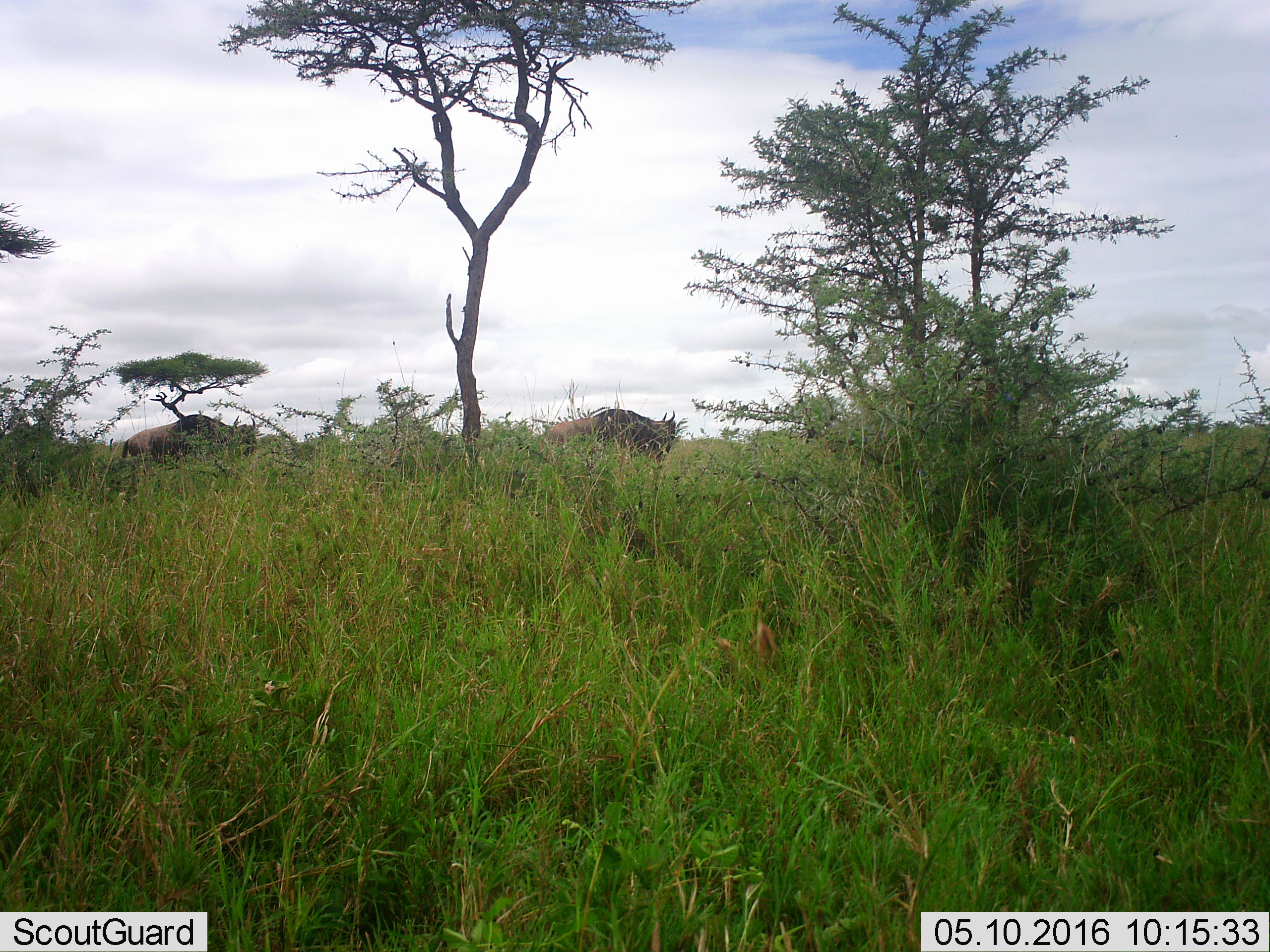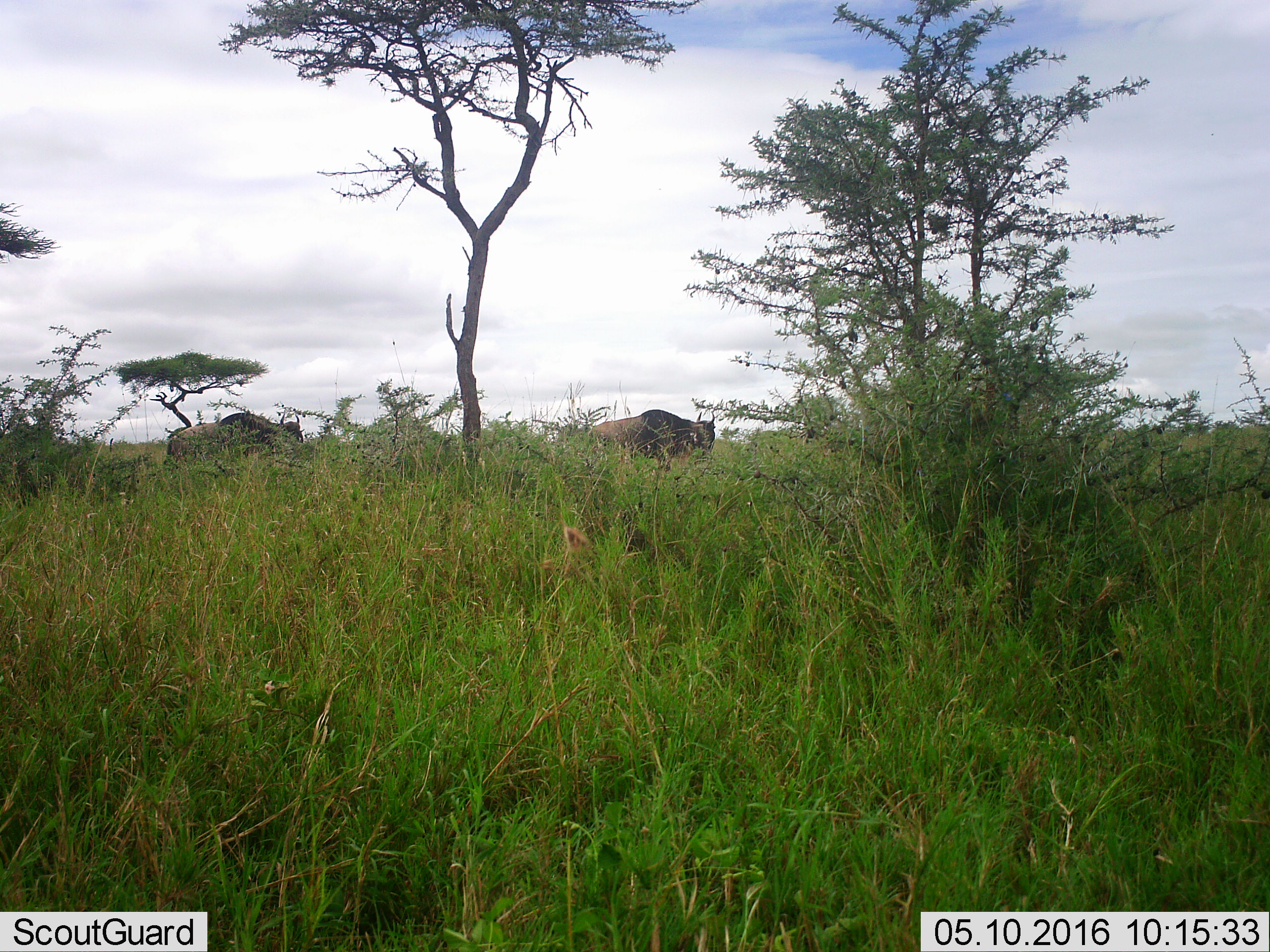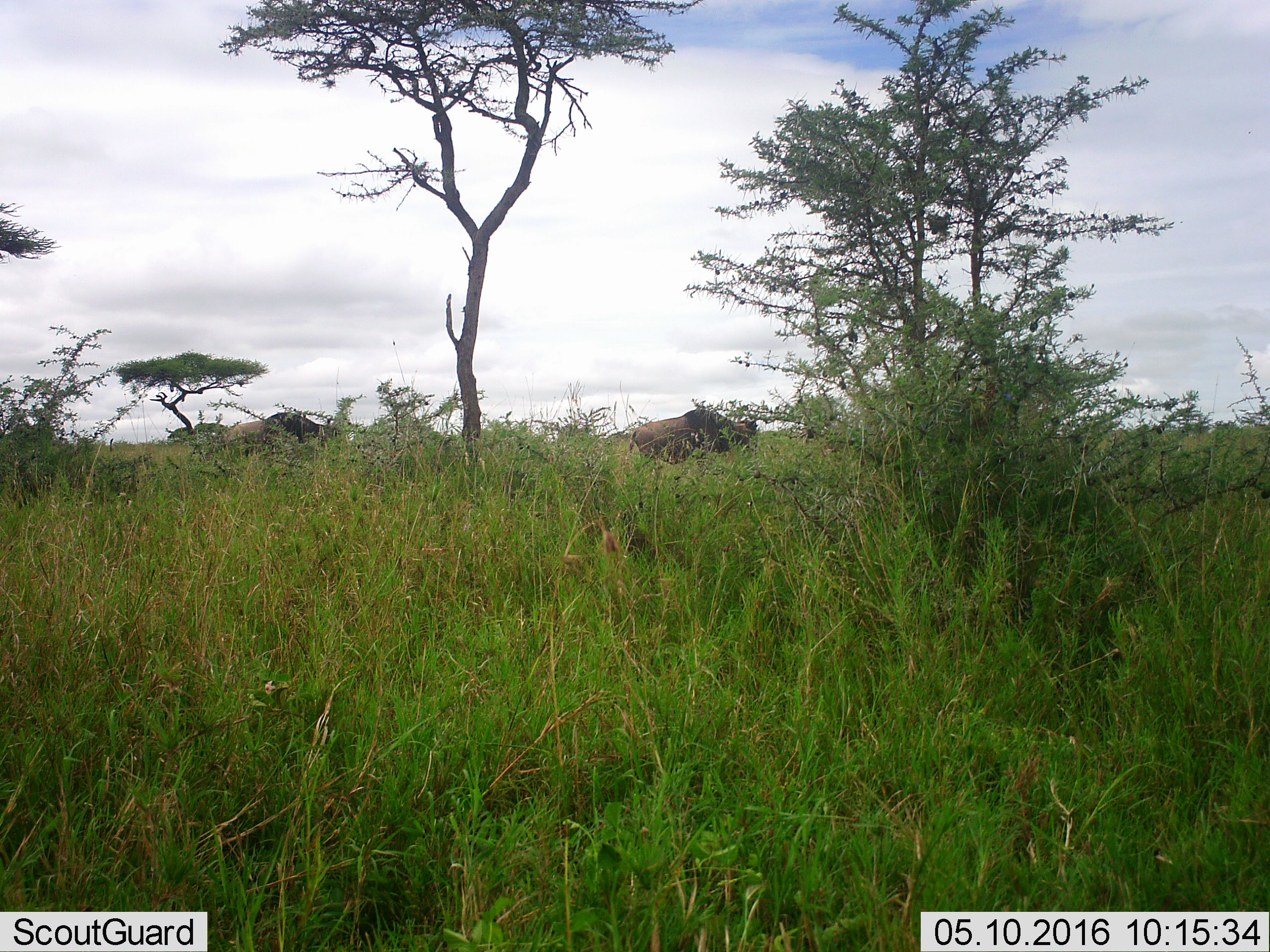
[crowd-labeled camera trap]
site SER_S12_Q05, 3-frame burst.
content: unidentified animal